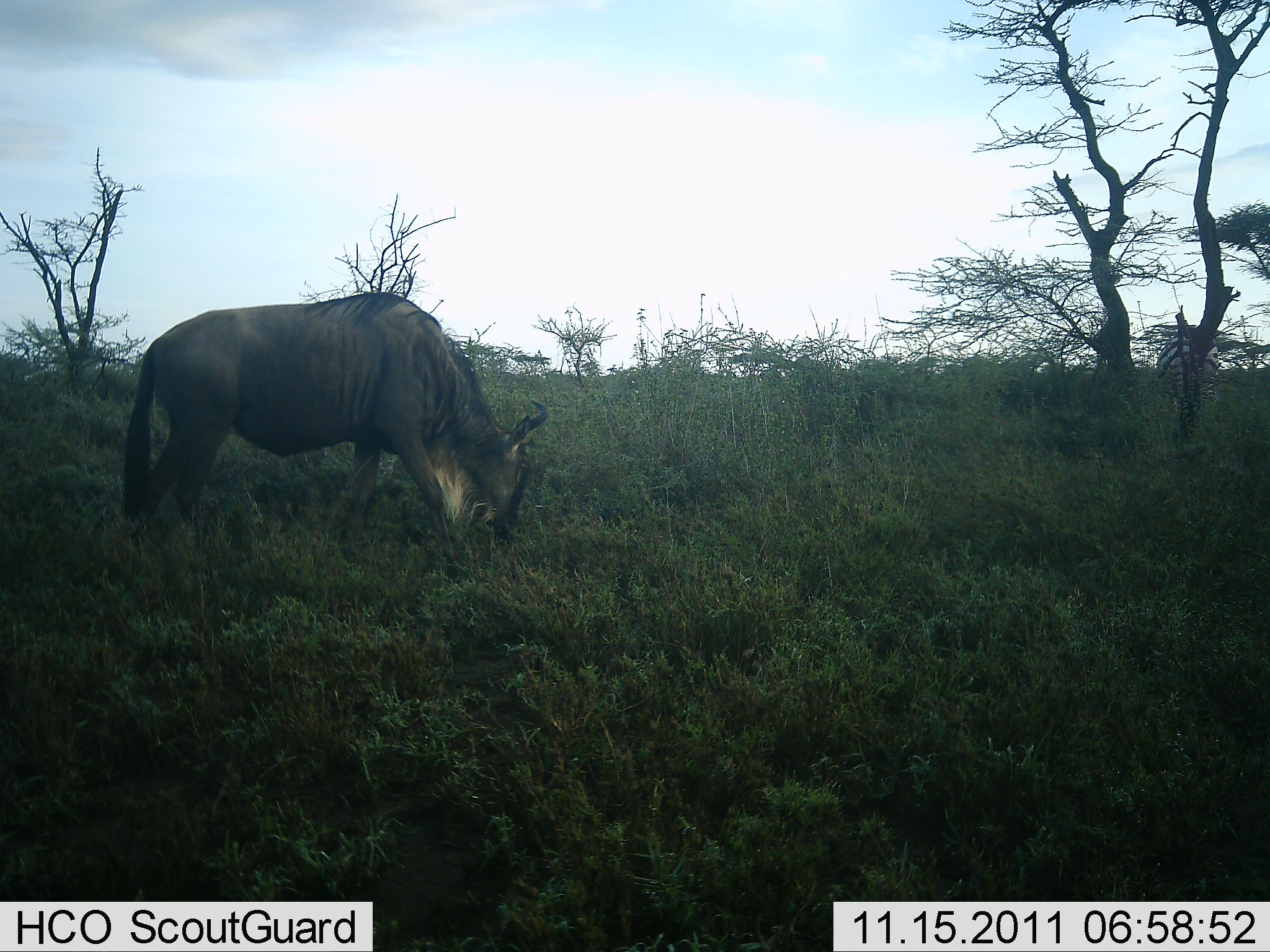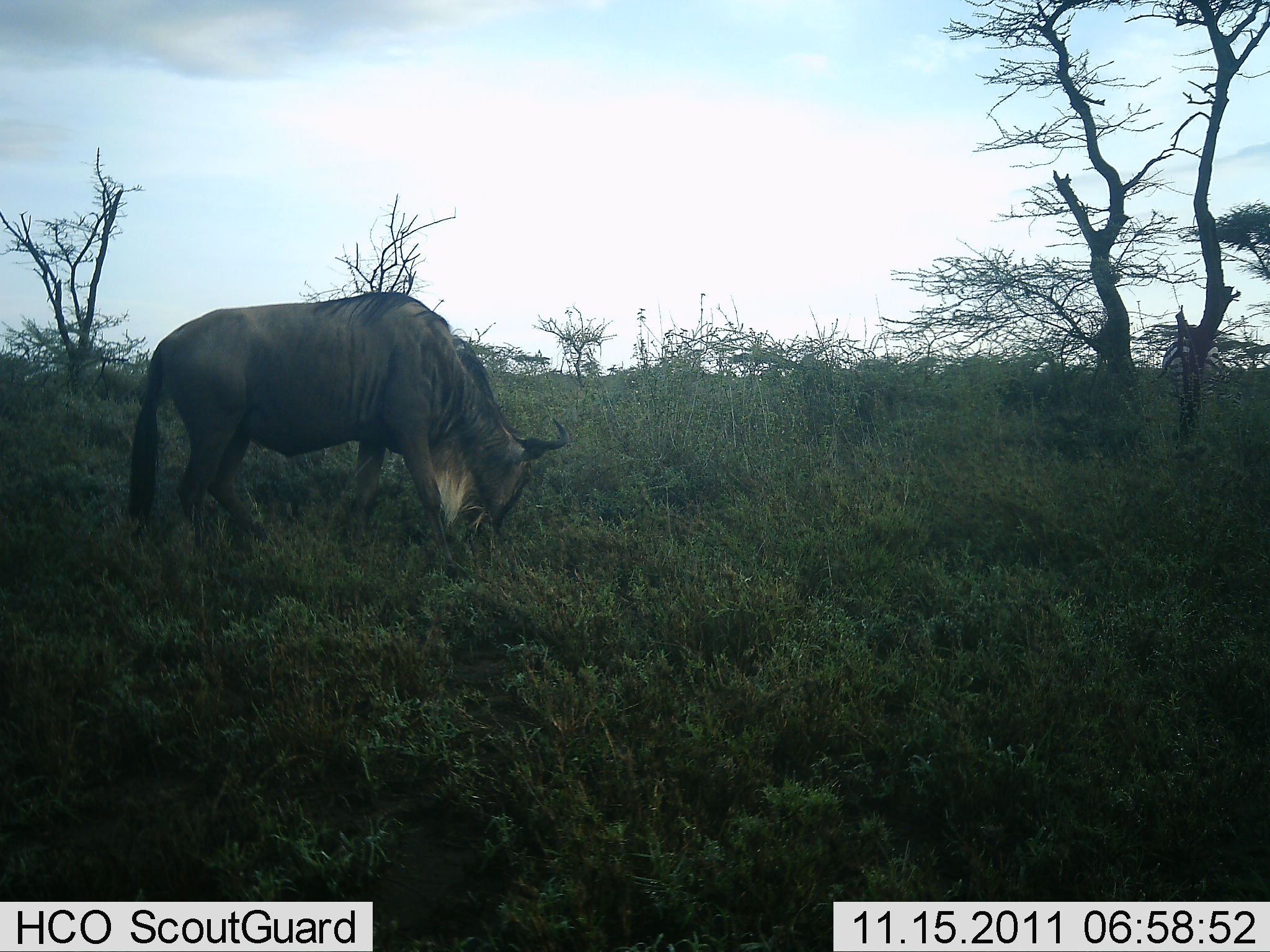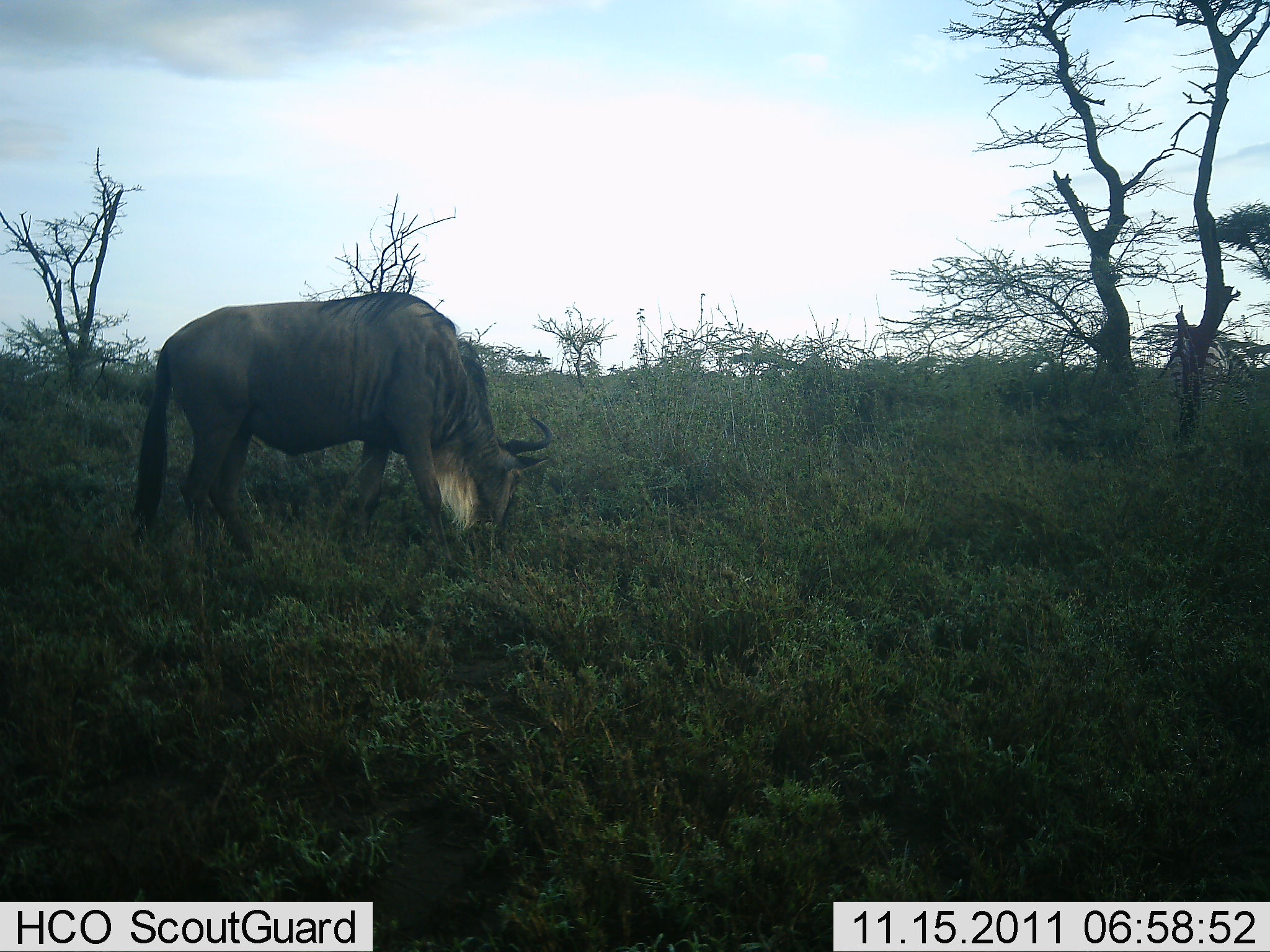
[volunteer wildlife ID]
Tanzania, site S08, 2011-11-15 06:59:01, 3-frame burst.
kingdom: Animalia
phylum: Chordata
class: Mammalia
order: Artiodactyla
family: Bovidae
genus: Connochaetes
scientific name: Connochaetes taurinus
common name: blue wildebeest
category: wildebeest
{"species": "wildebeest (blue wildebeest) (Connochaetes taurinus)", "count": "1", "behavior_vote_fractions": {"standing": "12%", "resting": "0%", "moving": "0%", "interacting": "0%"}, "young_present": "0%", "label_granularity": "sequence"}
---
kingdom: Animalia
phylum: Chordata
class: Mammalia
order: Perissodactyla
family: Equidae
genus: Equus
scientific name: Equus quagga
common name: plains zebra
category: zebra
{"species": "zebra (plains zebra) (Equus quagga)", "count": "1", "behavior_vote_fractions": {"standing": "31%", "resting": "0%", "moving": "0%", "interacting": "0%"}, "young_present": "0%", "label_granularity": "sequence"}